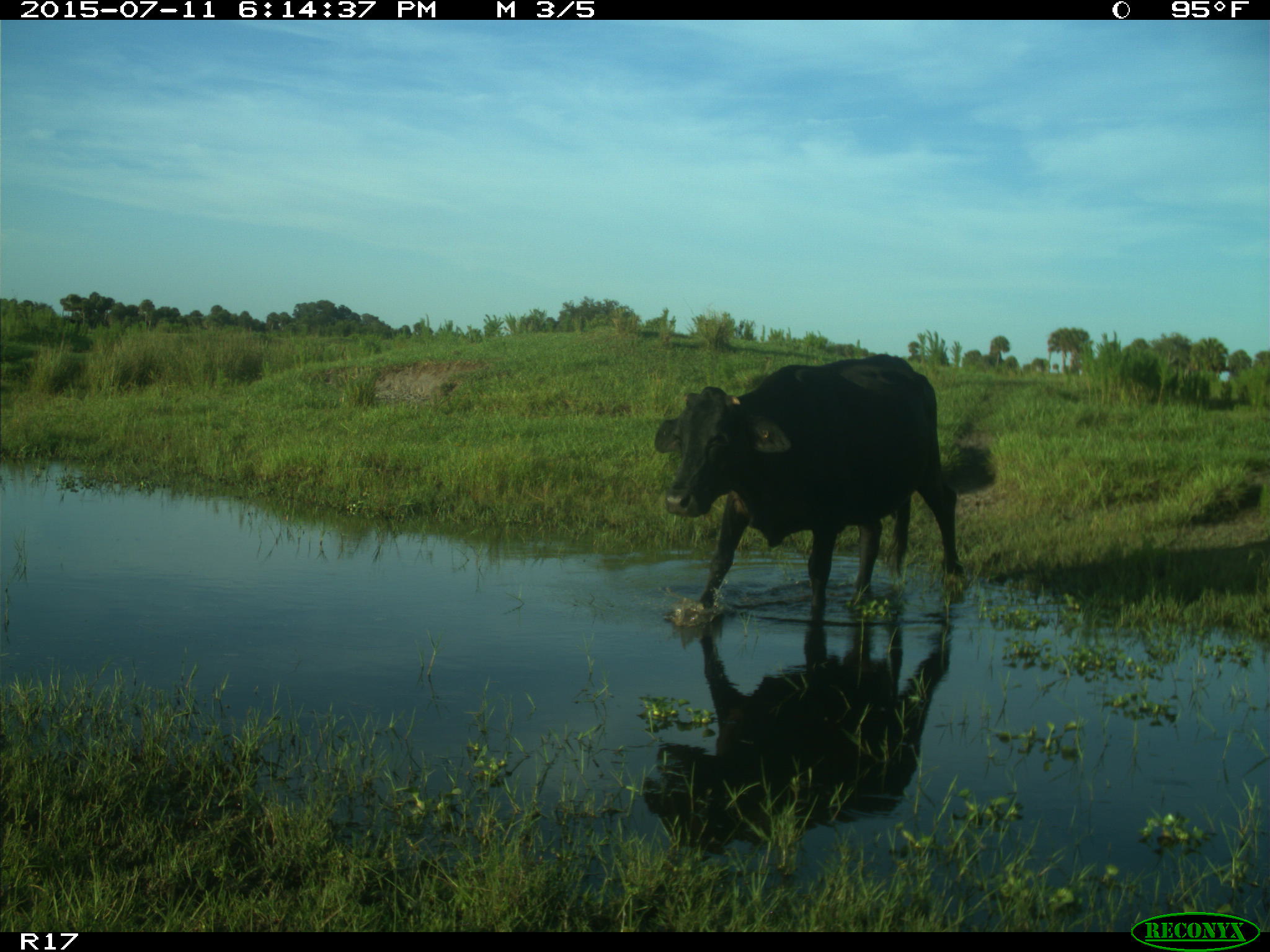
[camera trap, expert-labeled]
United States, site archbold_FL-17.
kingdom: Animalia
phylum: Chordata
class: Mammalia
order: Artiodactyla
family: Bovidae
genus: Bos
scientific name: Bos taurus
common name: domestic cow